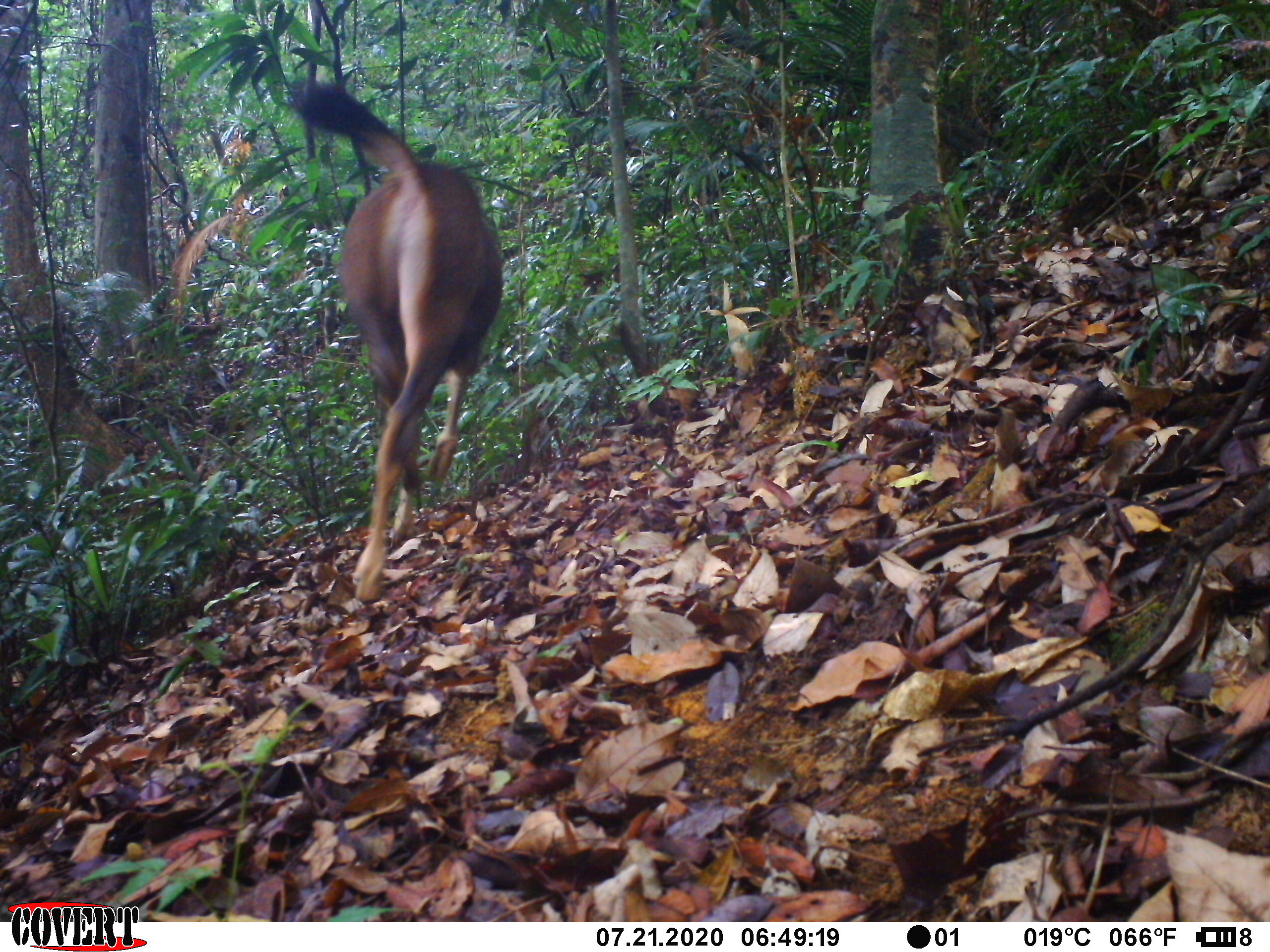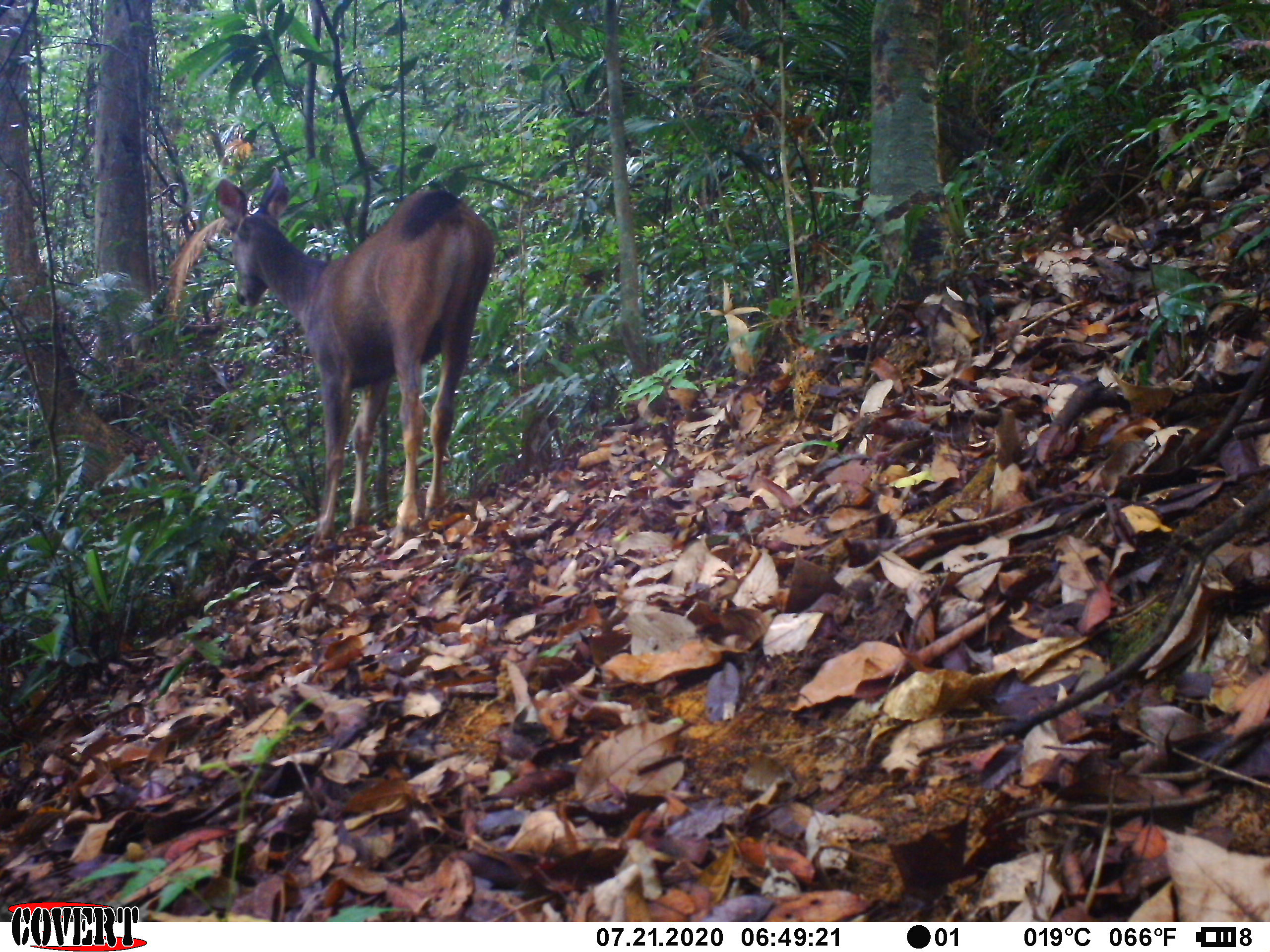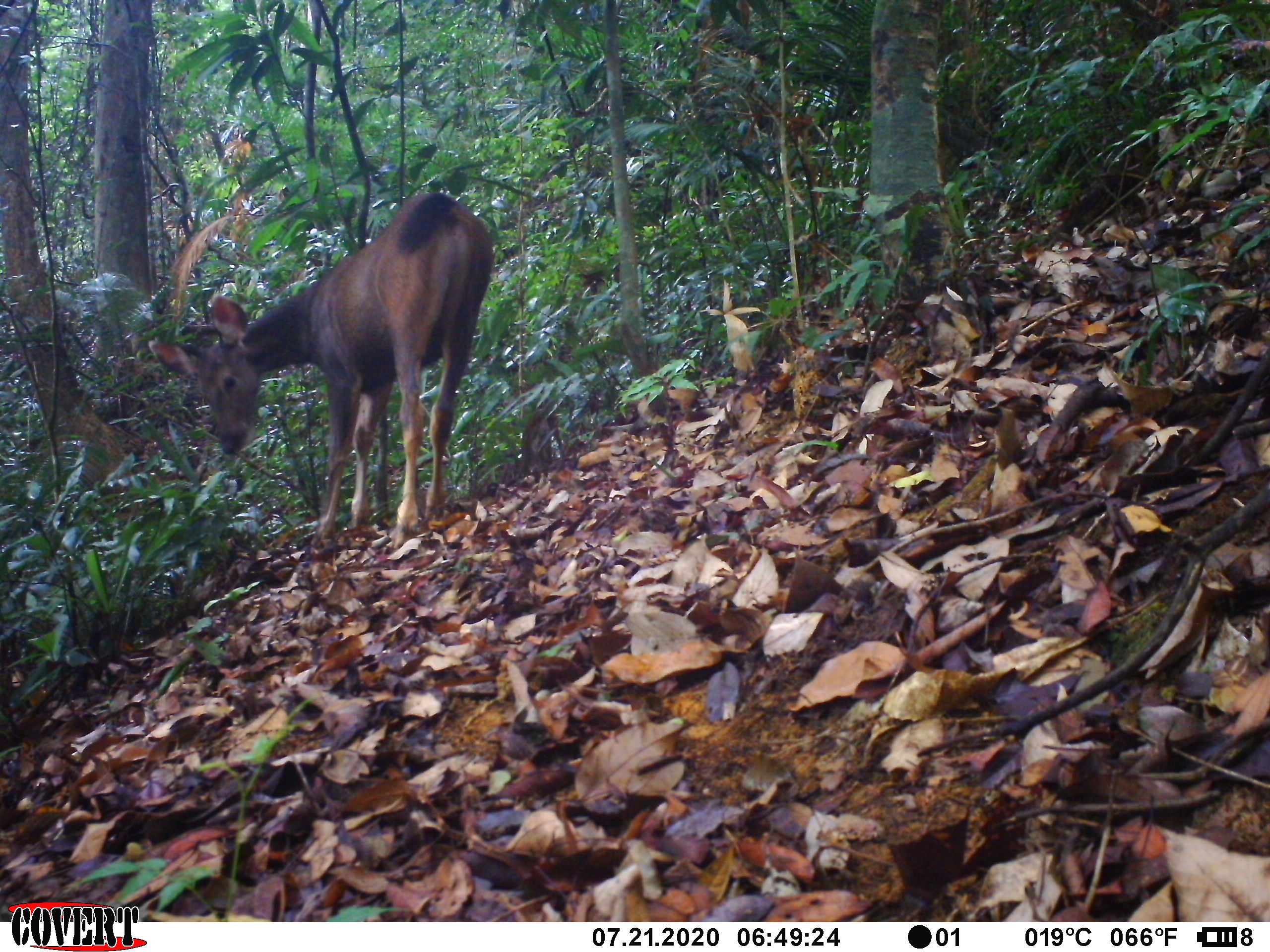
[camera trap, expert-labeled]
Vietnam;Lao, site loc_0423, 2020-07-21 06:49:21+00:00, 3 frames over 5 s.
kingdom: Animalia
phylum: Chordata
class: Mammalia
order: Artiodactyla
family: Cervidae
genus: Rusa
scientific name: Rusa unicolor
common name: sambar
Sambar (Rusa unicolor). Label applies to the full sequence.